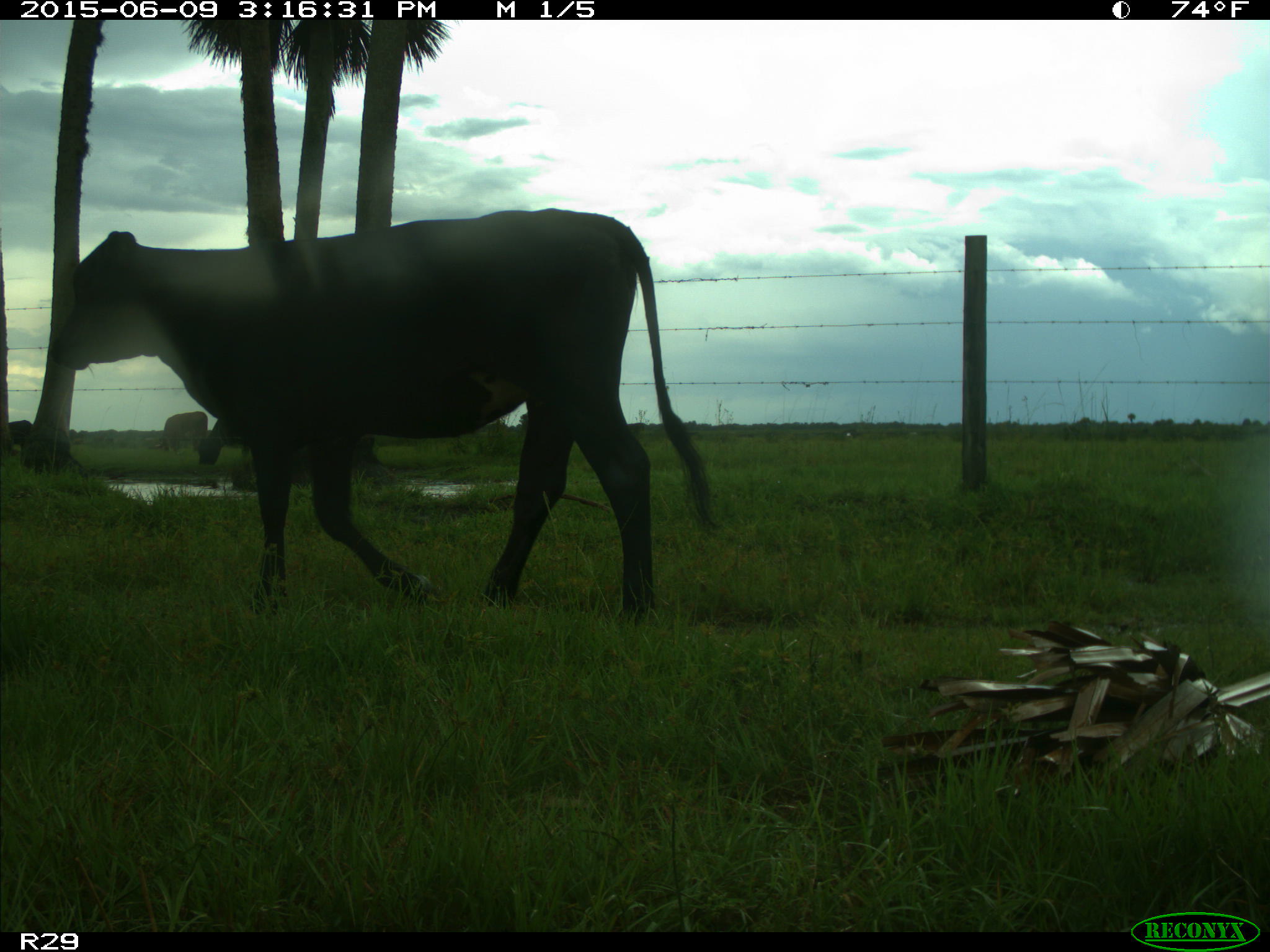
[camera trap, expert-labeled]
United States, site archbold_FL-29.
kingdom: Animalia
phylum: Chordata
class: Mammalia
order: Artiodactyla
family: Bovidae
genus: Bos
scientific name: Bos taurus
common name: domestic cow